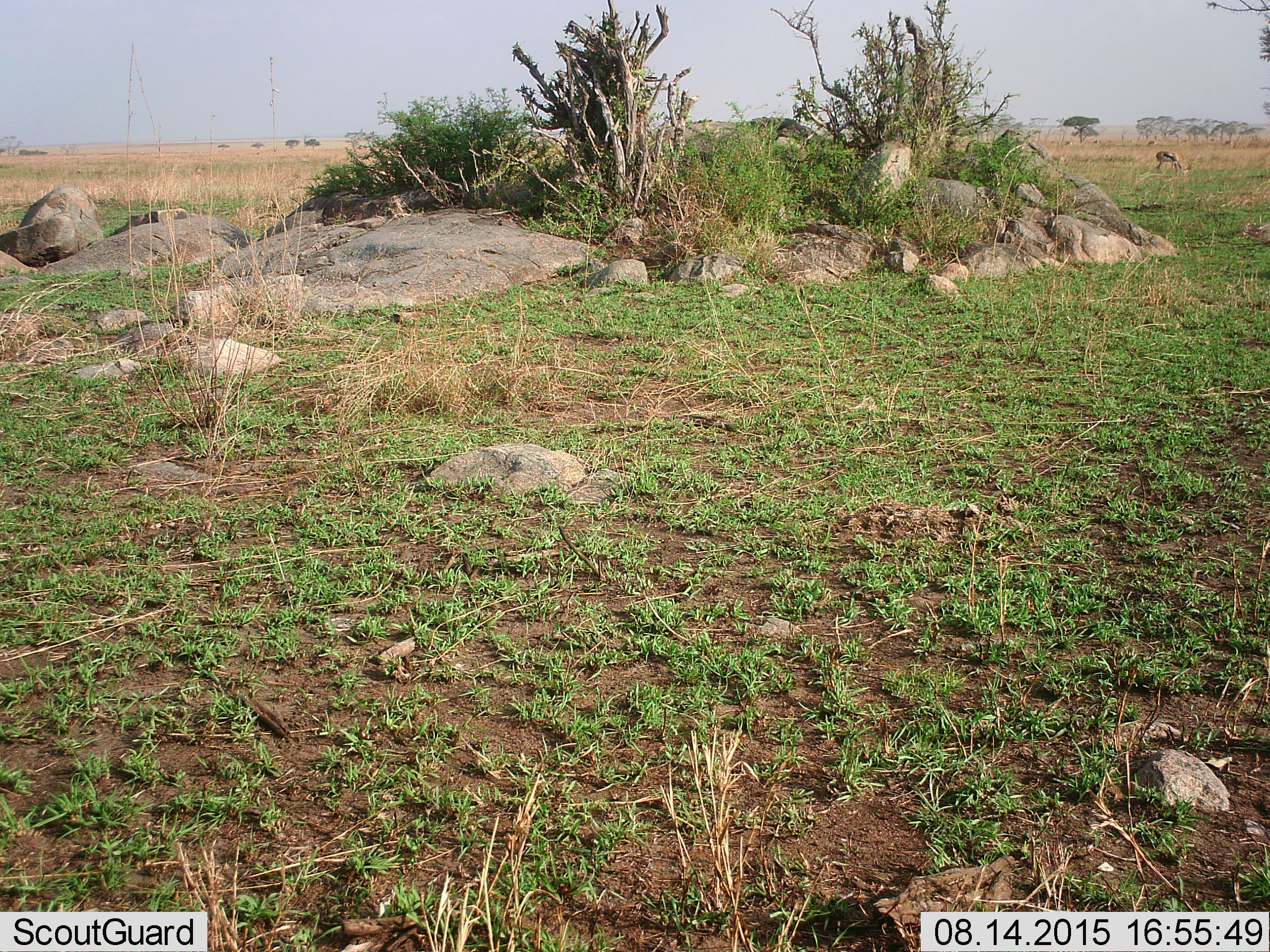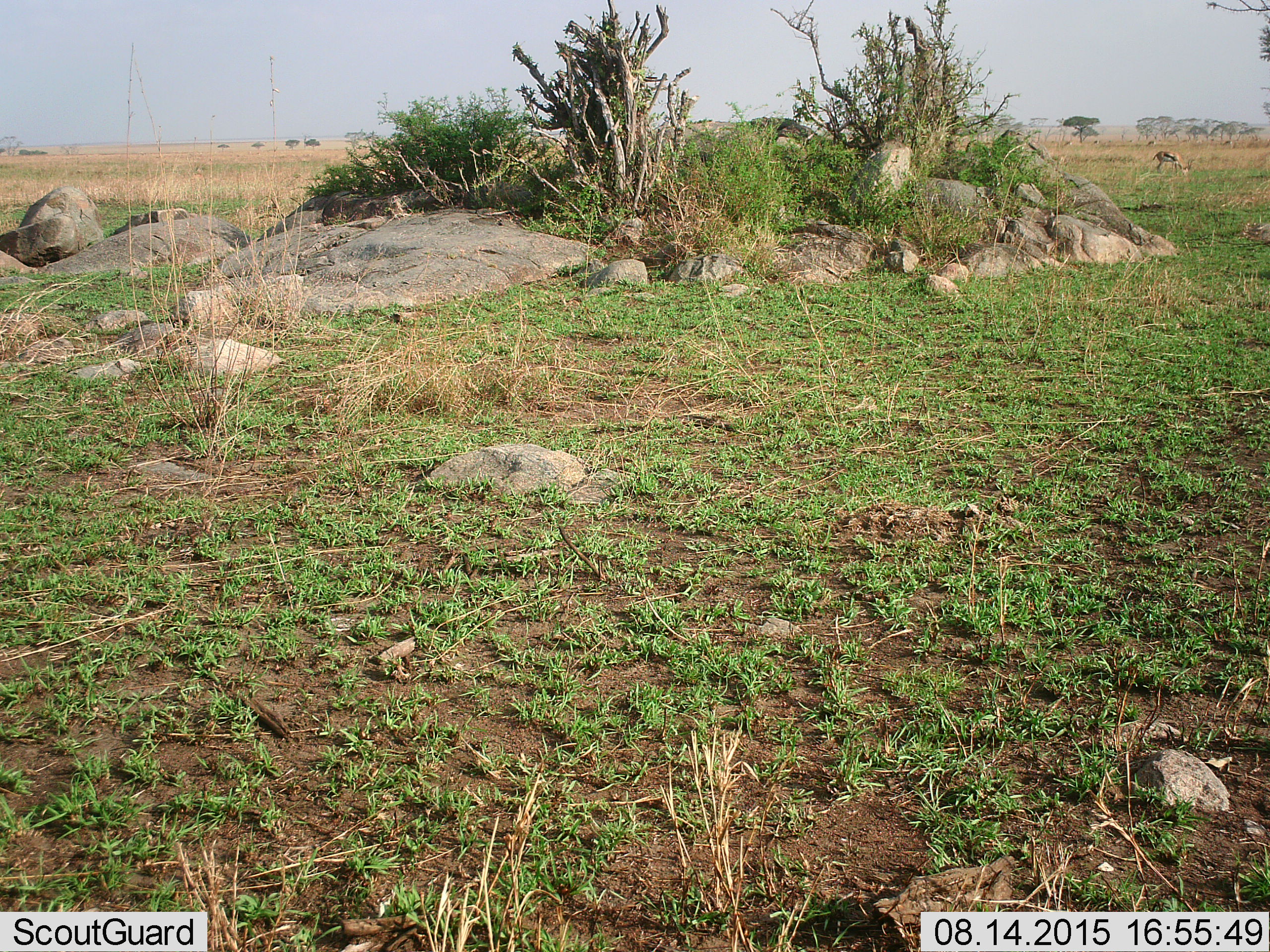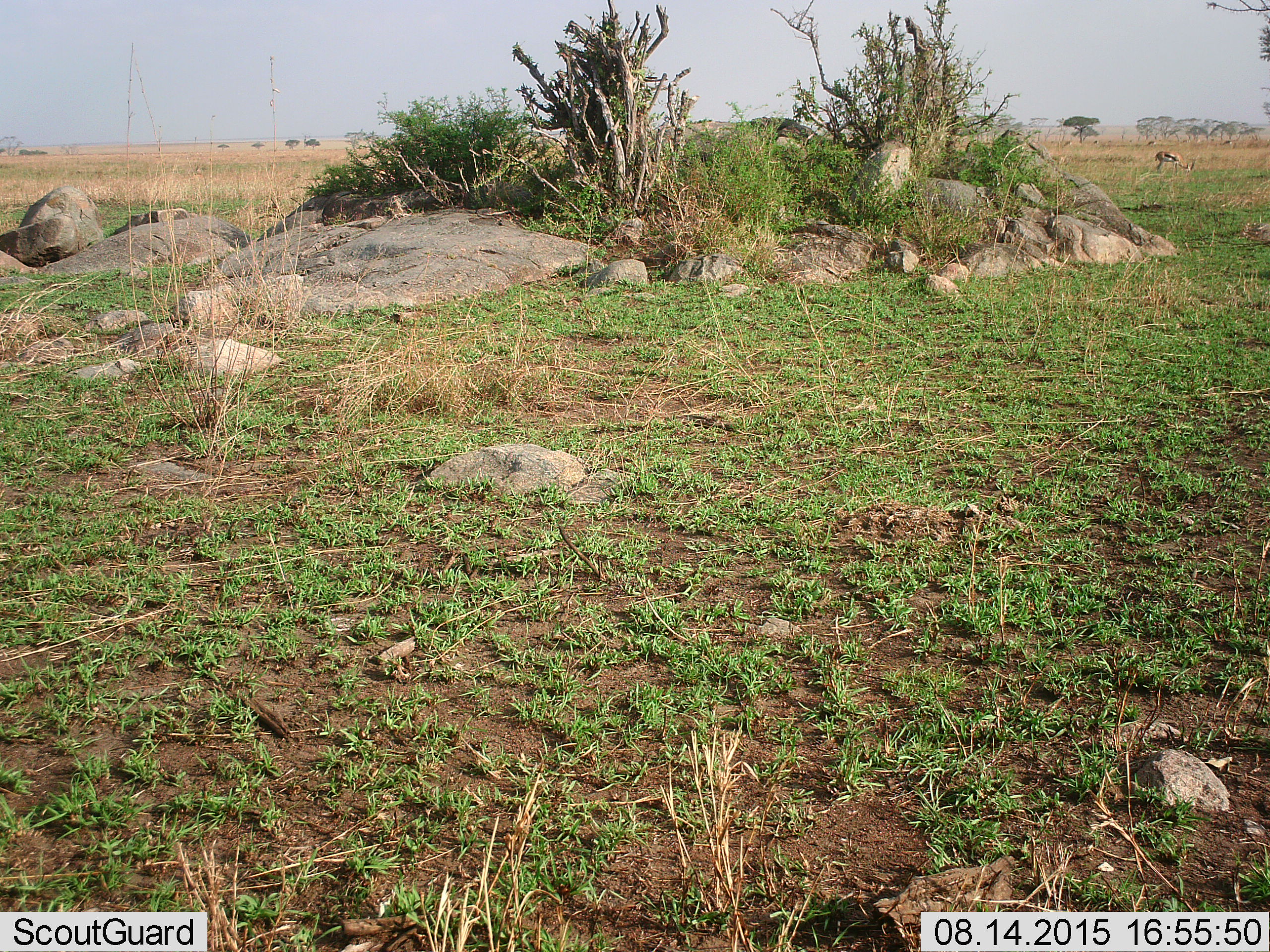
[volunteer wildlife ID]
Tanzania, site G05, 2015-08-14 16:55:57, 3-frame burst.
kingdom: Animalia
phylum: Chordata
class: Mammalia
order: Artiodactyla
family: Bovidae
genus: Eudorcas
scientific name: Eudorcas thomsonii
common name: thomson's gazelle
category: gazellethomsons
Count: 4.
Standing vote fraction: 29%.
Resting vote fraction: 0%.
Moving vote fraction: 14%.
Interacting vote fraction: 0%.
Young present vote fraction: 0%.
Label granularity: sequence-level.